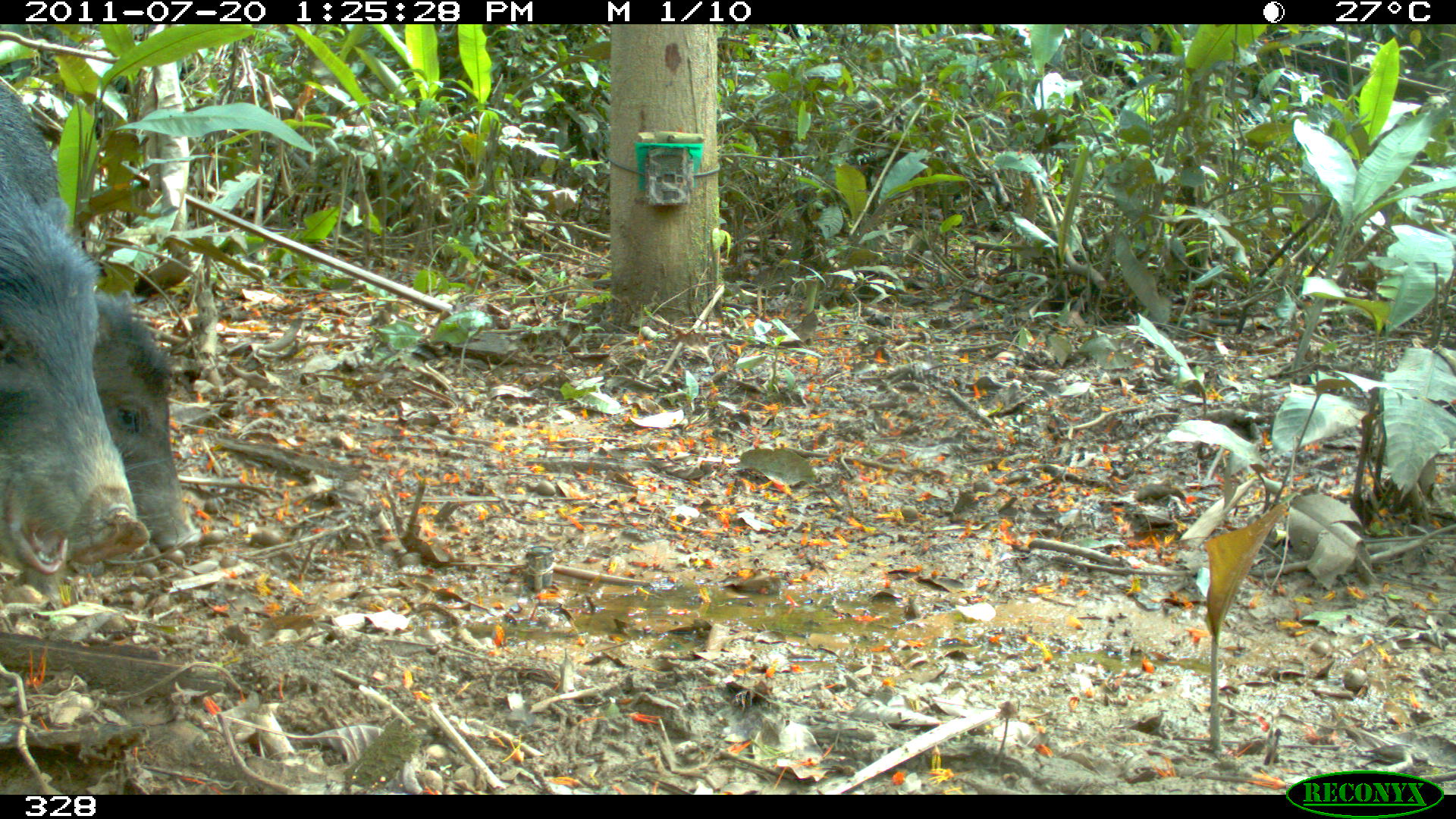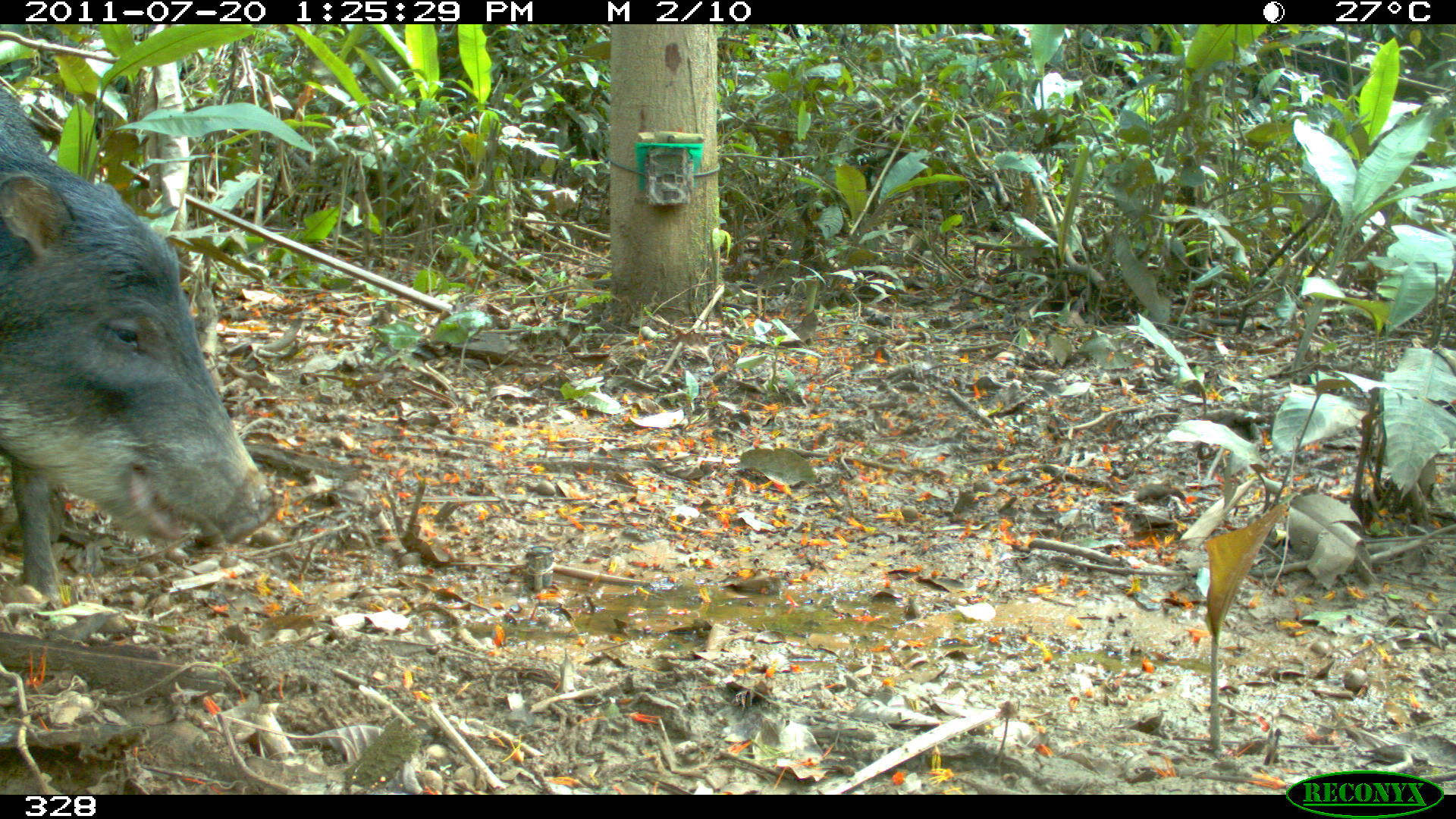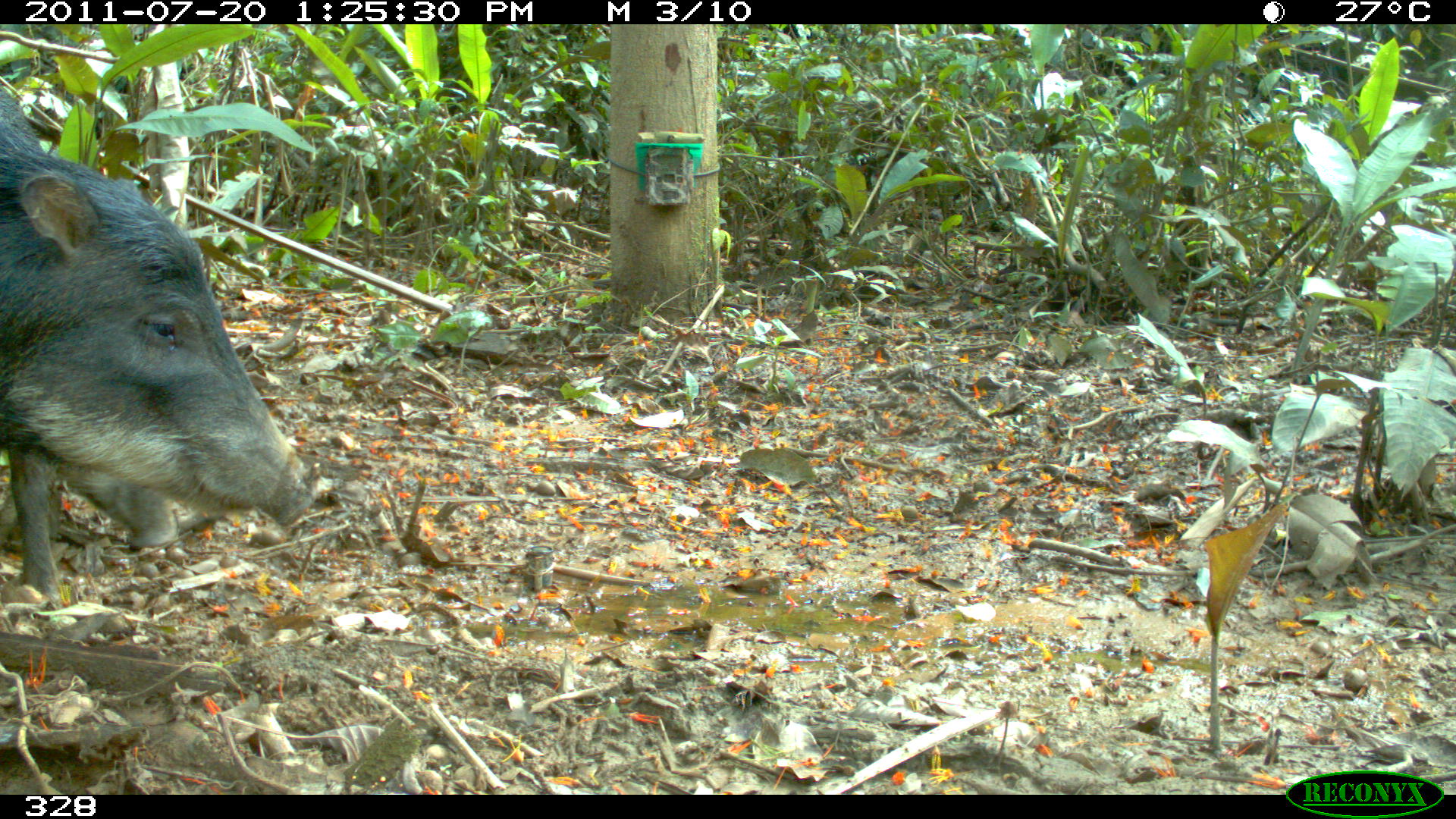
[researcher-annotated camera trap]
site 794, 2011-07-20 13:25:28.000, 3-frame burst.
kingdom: Animalia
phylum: Chordata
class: Mammalia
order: Artiodactyla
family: Tayassuidae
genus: Tayassu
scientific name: Tayassu pecari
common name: white-lipped peccary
Tayassu pecari (white-lipped peccary).